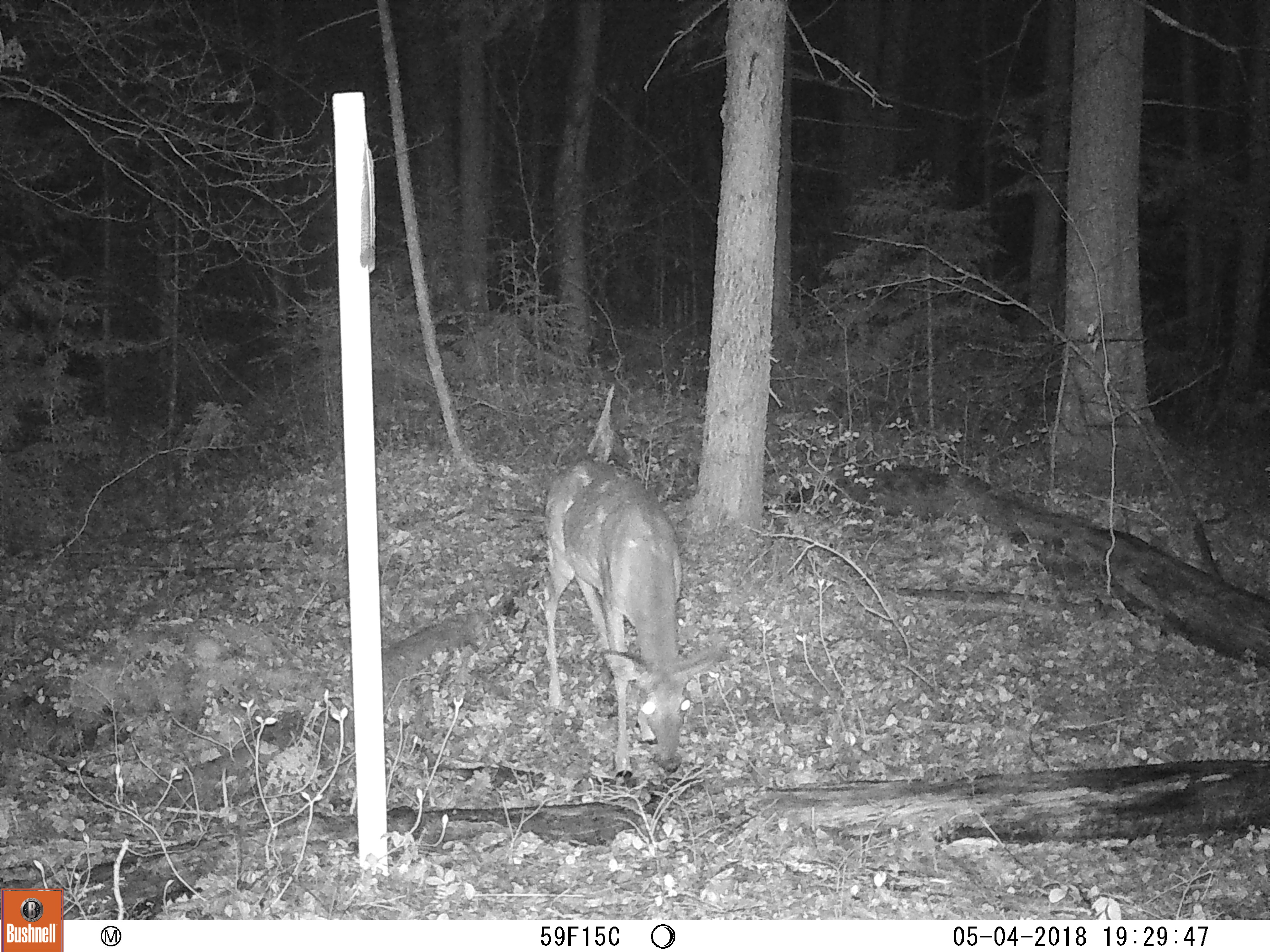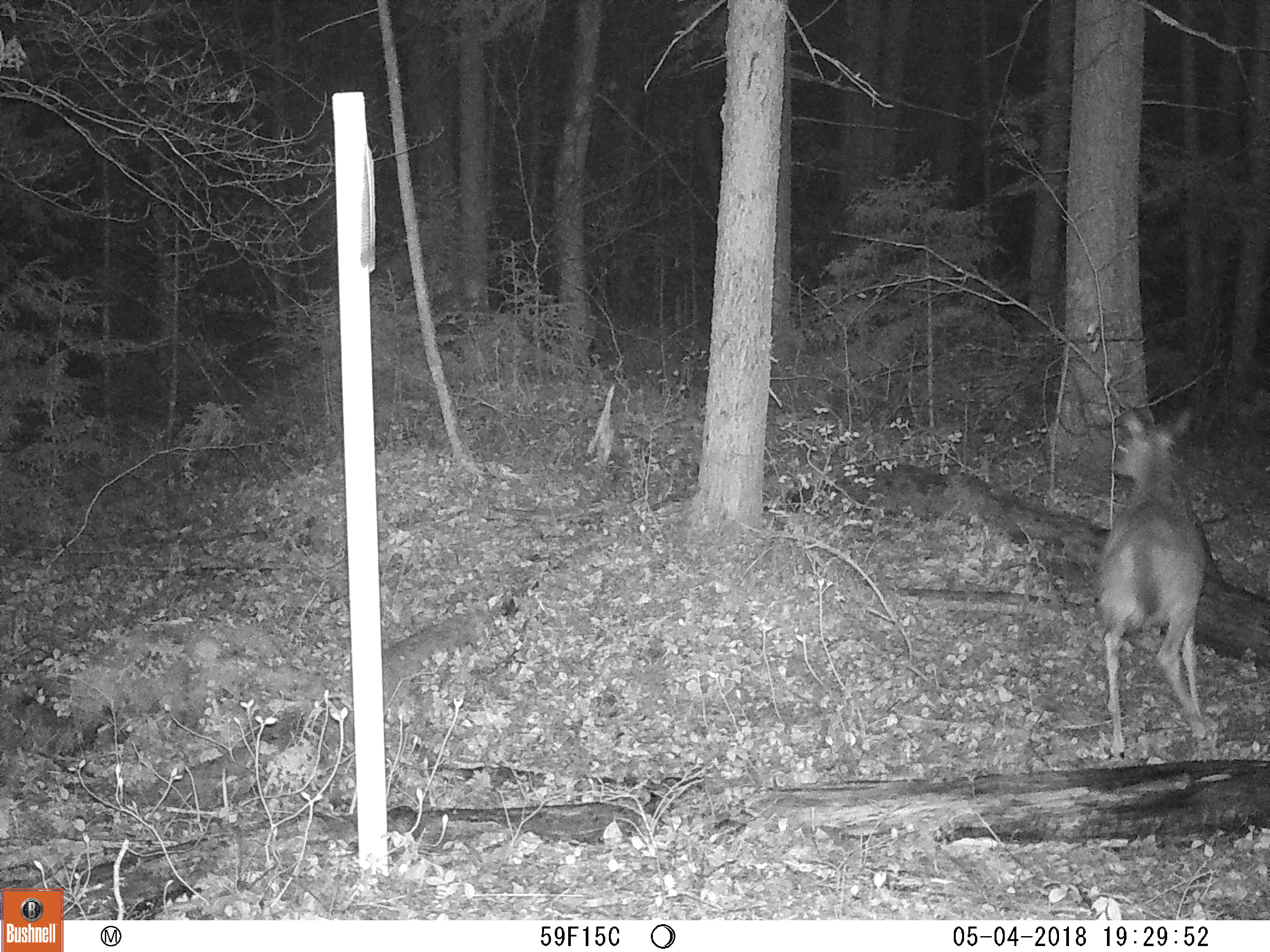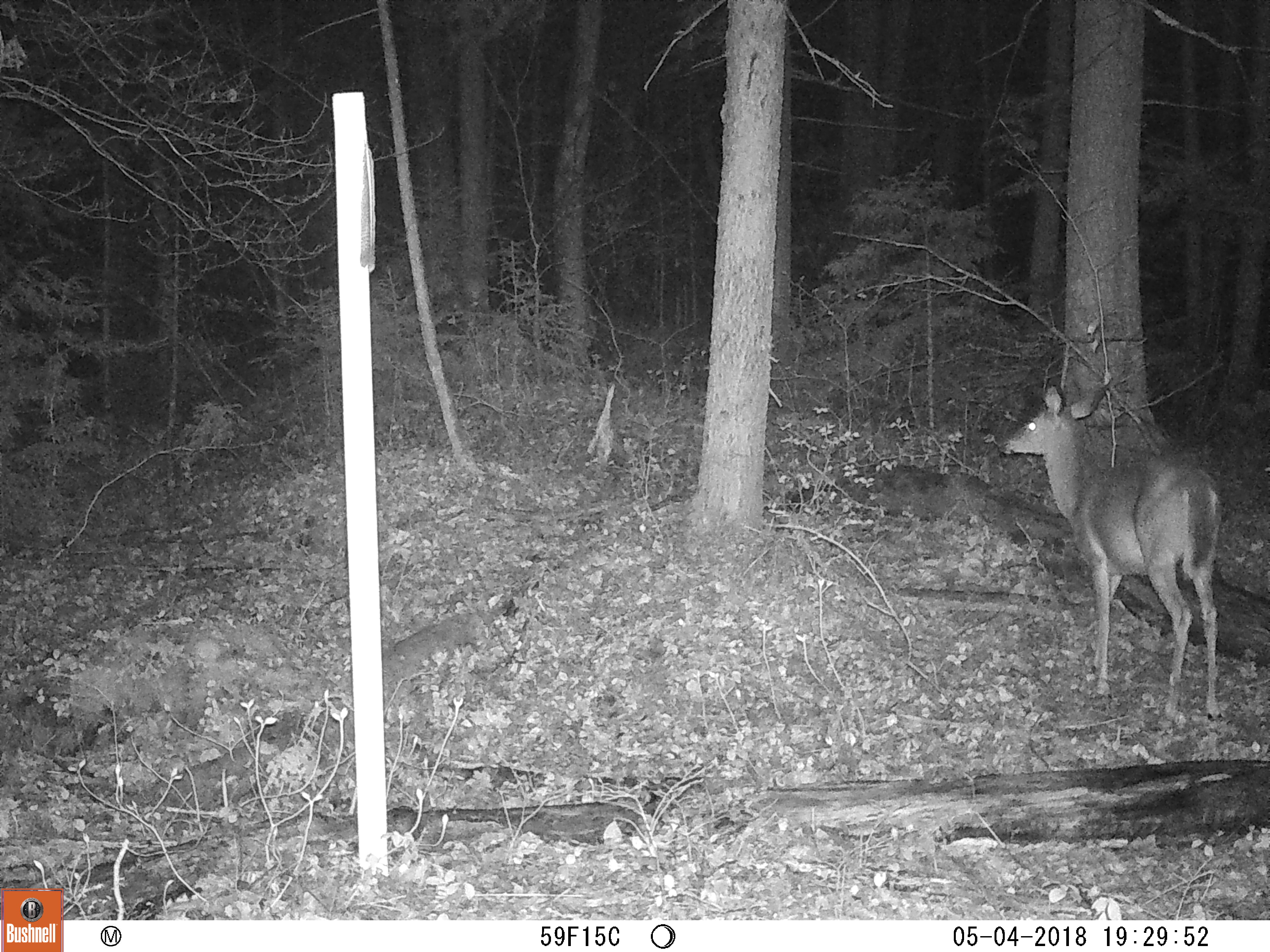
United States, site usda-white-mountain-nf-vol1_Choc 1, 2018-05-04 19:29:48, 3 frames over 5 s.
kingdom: Animalia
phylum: Chordata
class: Mammalia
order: Artiodactyla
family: Cervidae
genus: Odocoileus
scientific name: Odocoileus virginianus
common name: white-tailed deer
White-tailed deer (Odocoileus virginianus).